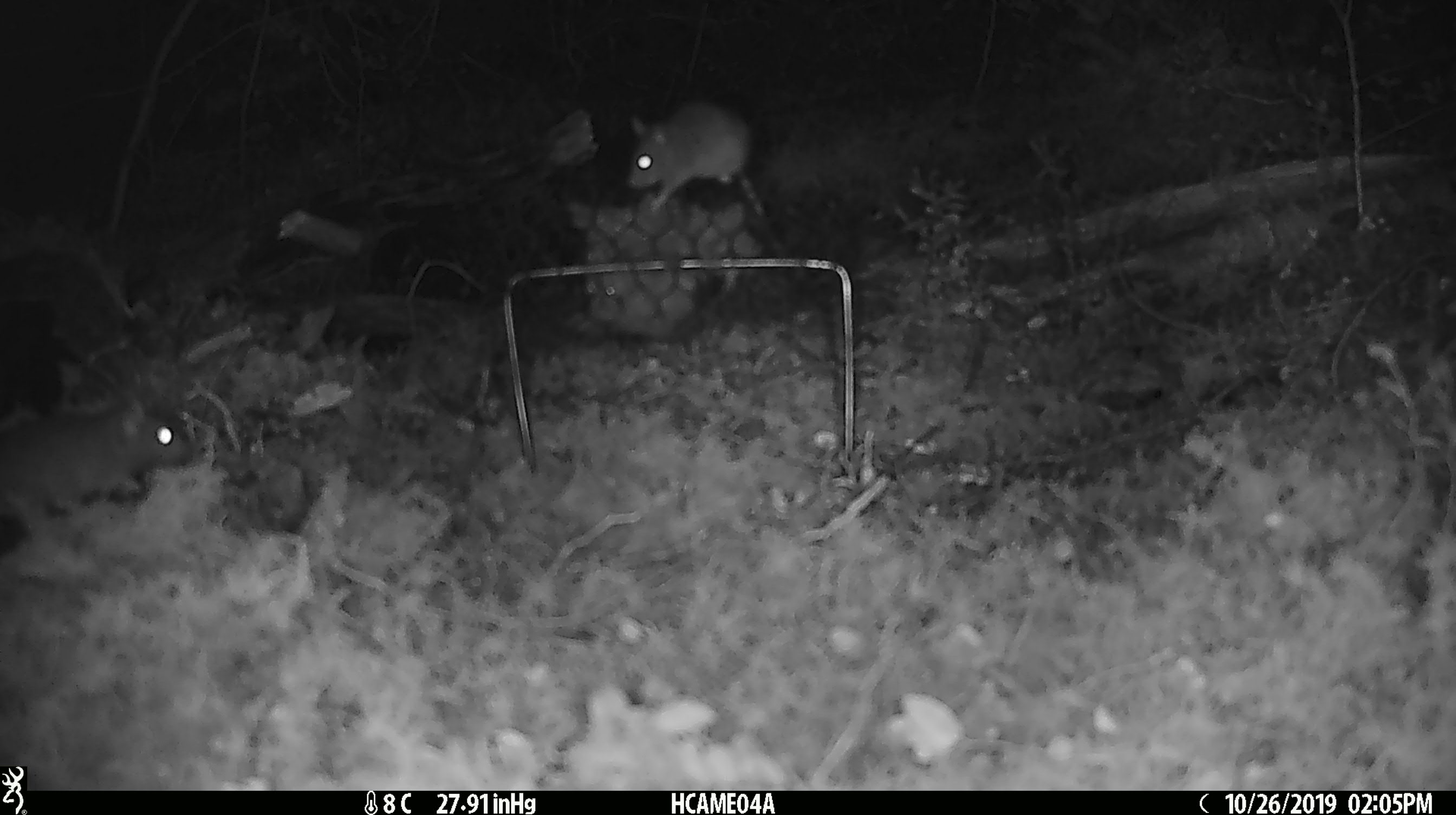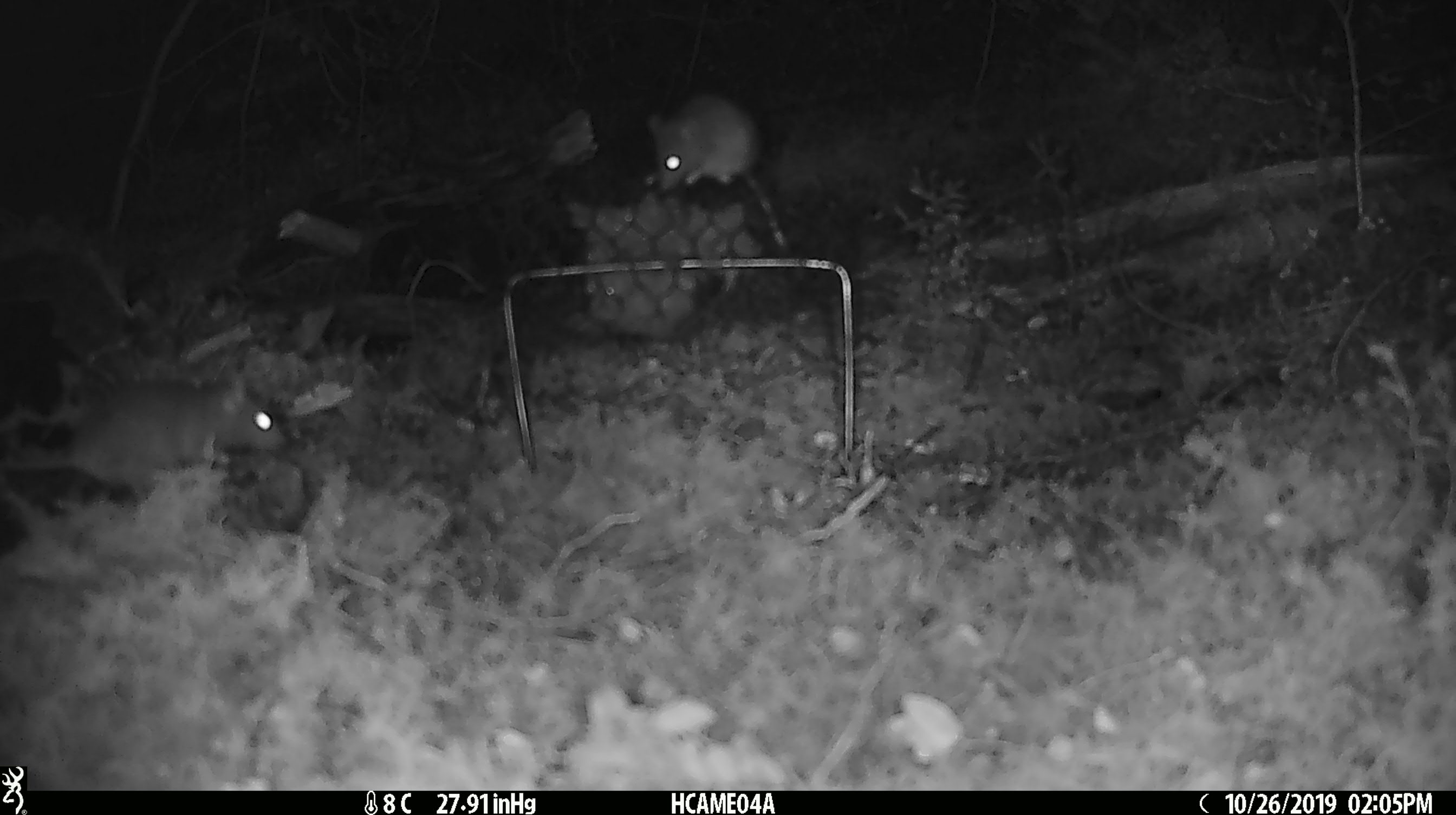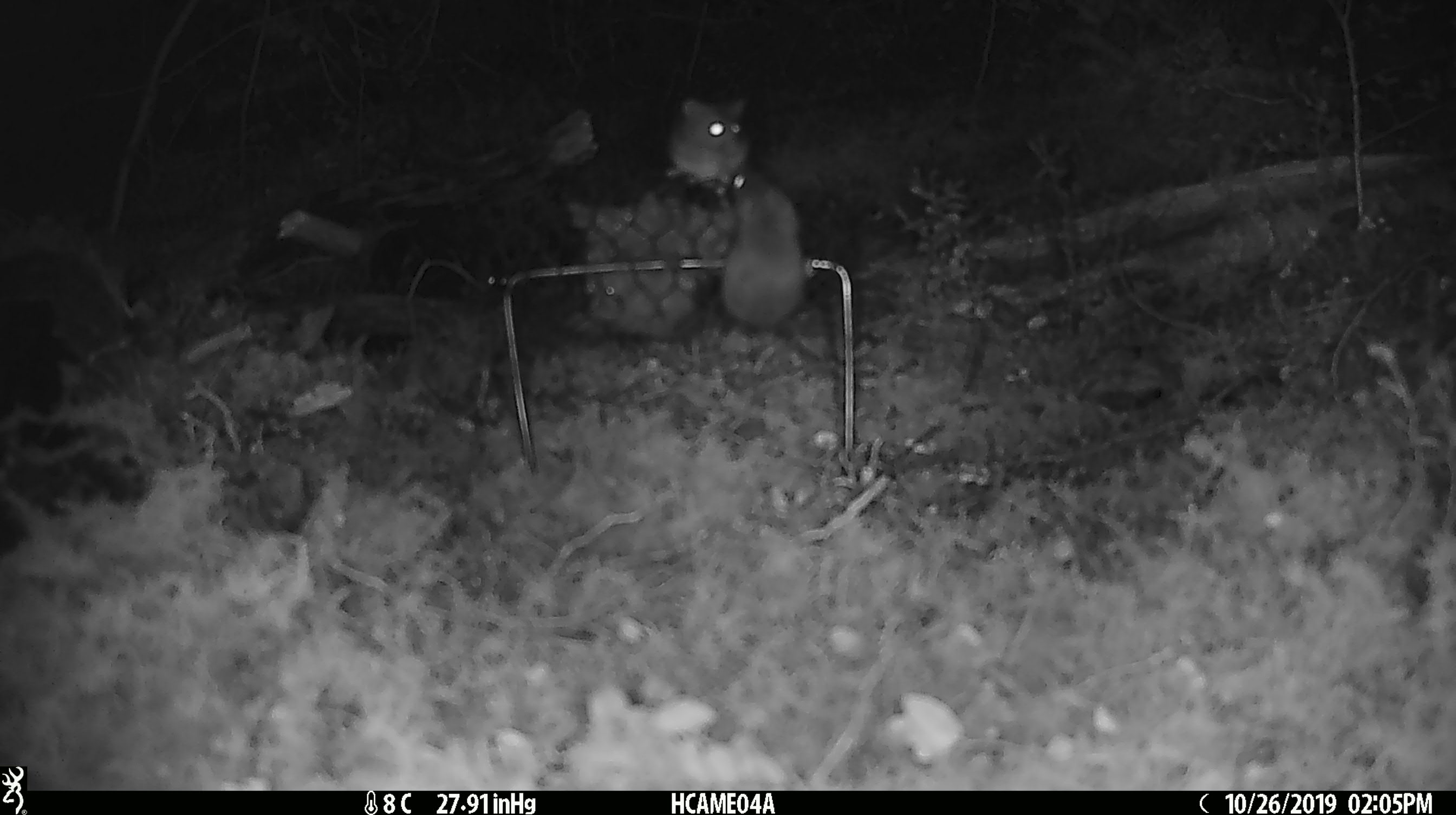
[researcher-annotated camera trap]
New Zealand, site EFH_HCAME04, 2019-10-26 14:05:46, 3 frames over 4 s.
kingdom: Animalia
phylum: Chordata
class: Mammalia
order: Rodentia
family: Muridae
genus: Mus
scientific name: Mus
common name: mouse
Mouse (Mus).